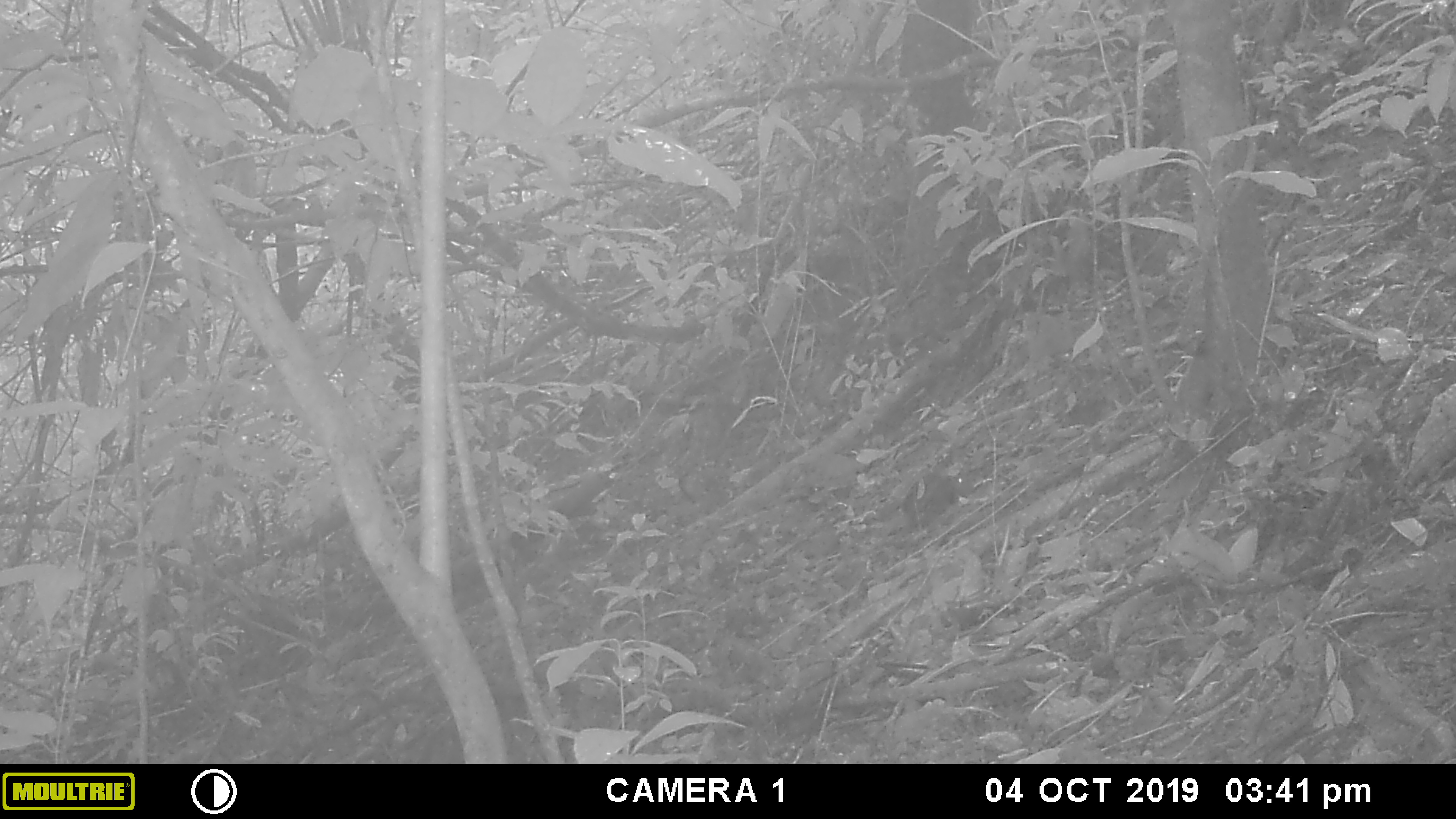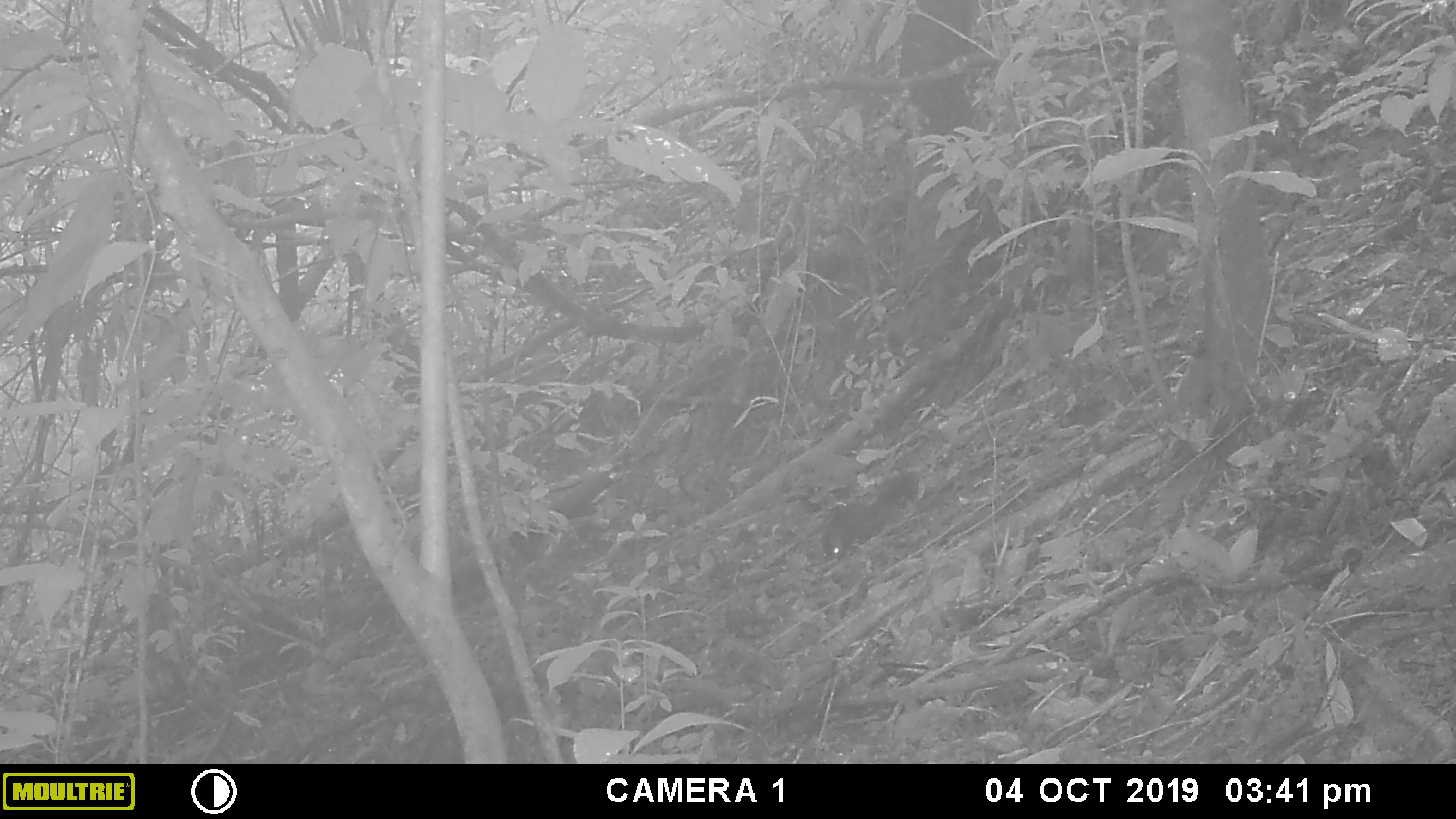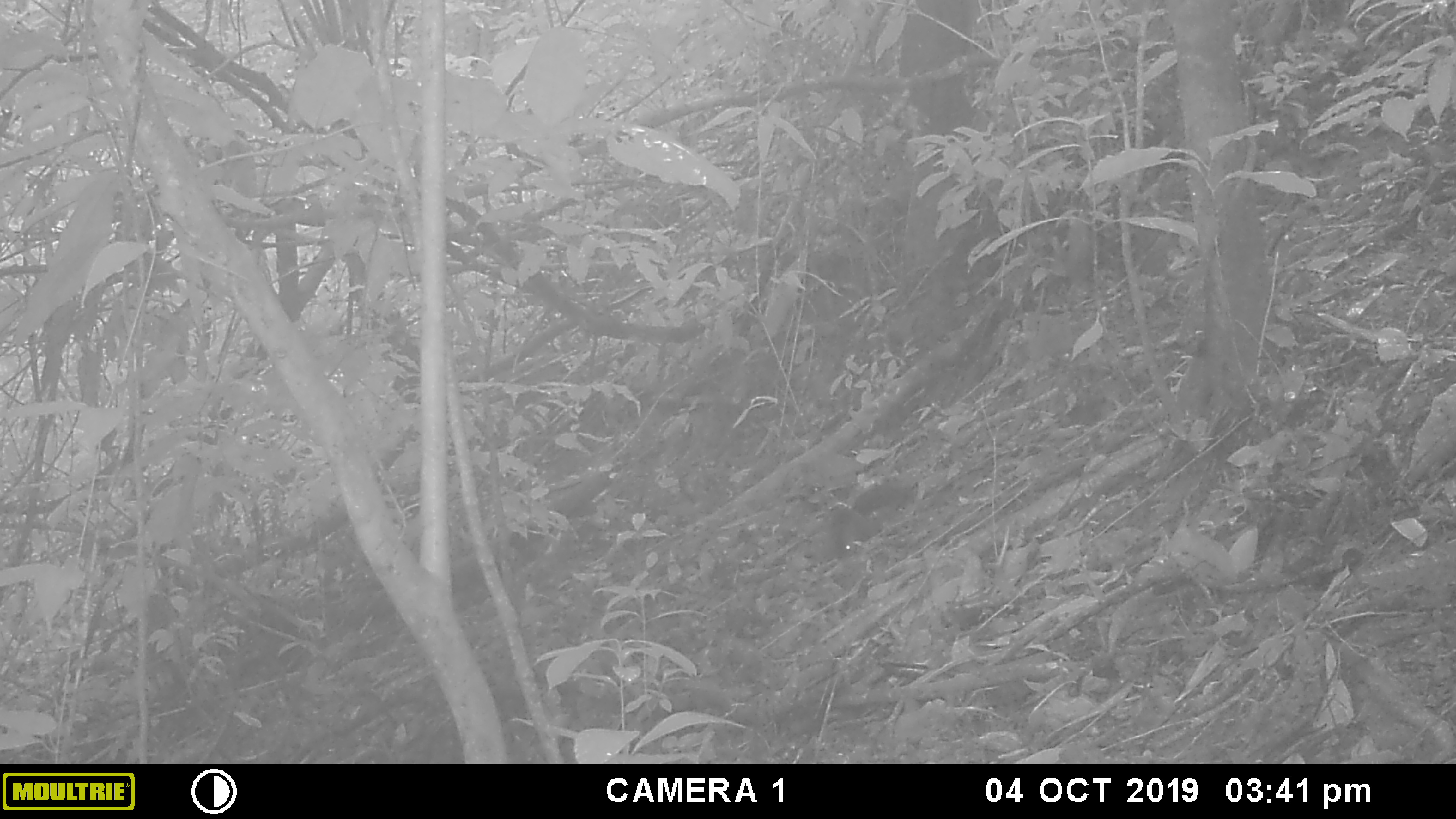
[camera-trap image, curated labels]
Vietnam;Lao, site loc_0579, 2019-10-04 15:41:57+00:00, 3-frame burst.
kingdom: Animalia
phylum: Chordata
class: Mammalia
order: Rodentia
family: Sciuridae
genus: Dremomys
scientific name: Dremomys rufigenis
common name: red-cheeked squirrel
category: red cheeked squirrel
Red cheeked squirrel (red-cheeked squirrel) (Dremomys rufigenis). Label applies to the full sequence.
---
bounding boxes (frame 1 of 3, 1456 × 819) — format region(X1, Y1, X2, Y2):
red cheeked squirrel: region(901, 466, 973, 526)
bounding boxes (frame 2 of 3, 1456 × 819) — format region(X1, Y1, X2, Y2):
red cheeked squirrel: region(816, 468, 921, 563)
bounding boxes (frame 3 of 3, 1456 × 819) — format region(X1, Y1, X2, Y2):
red cheeked squirrel: region(816, 480, 911, 560)